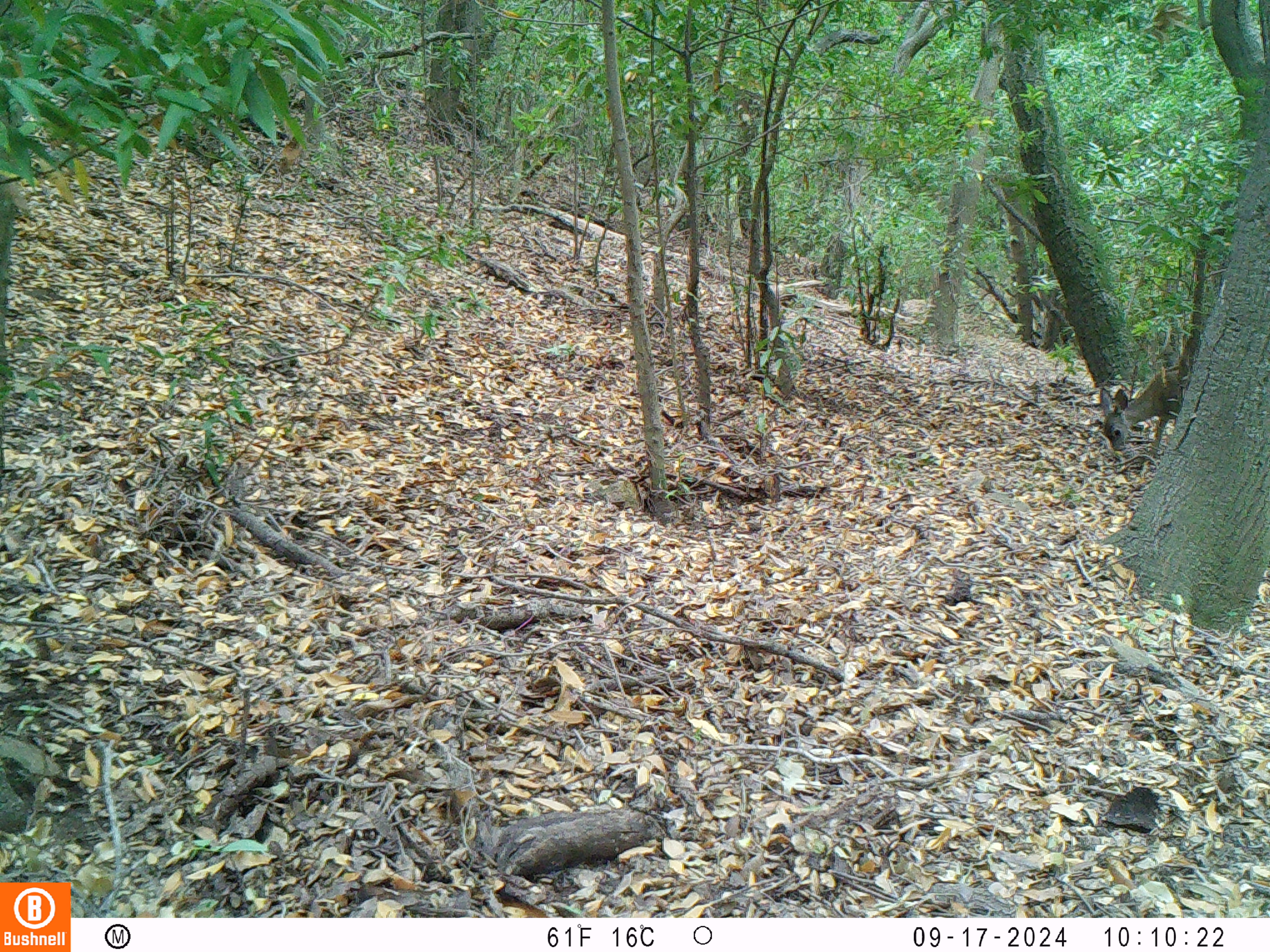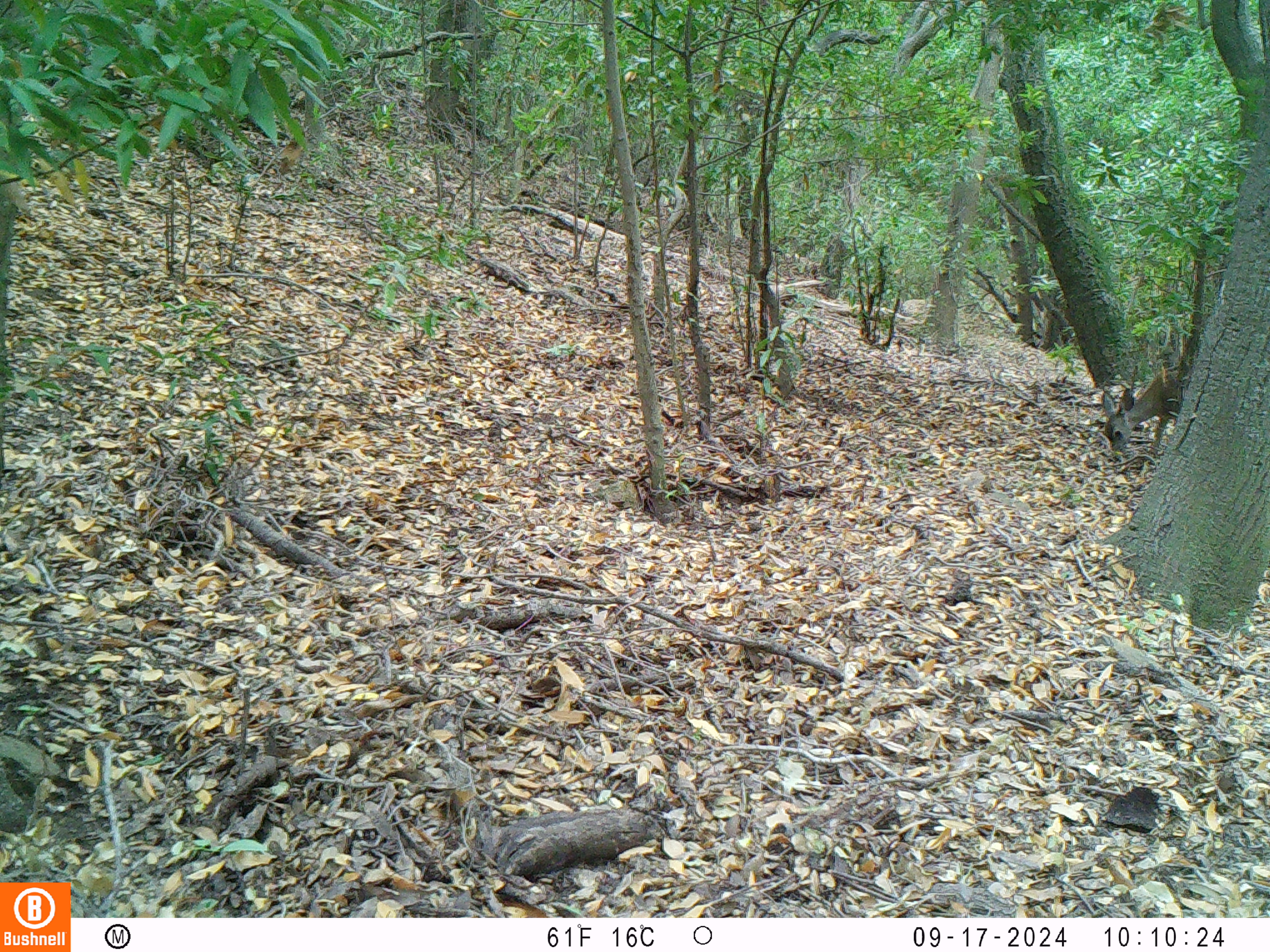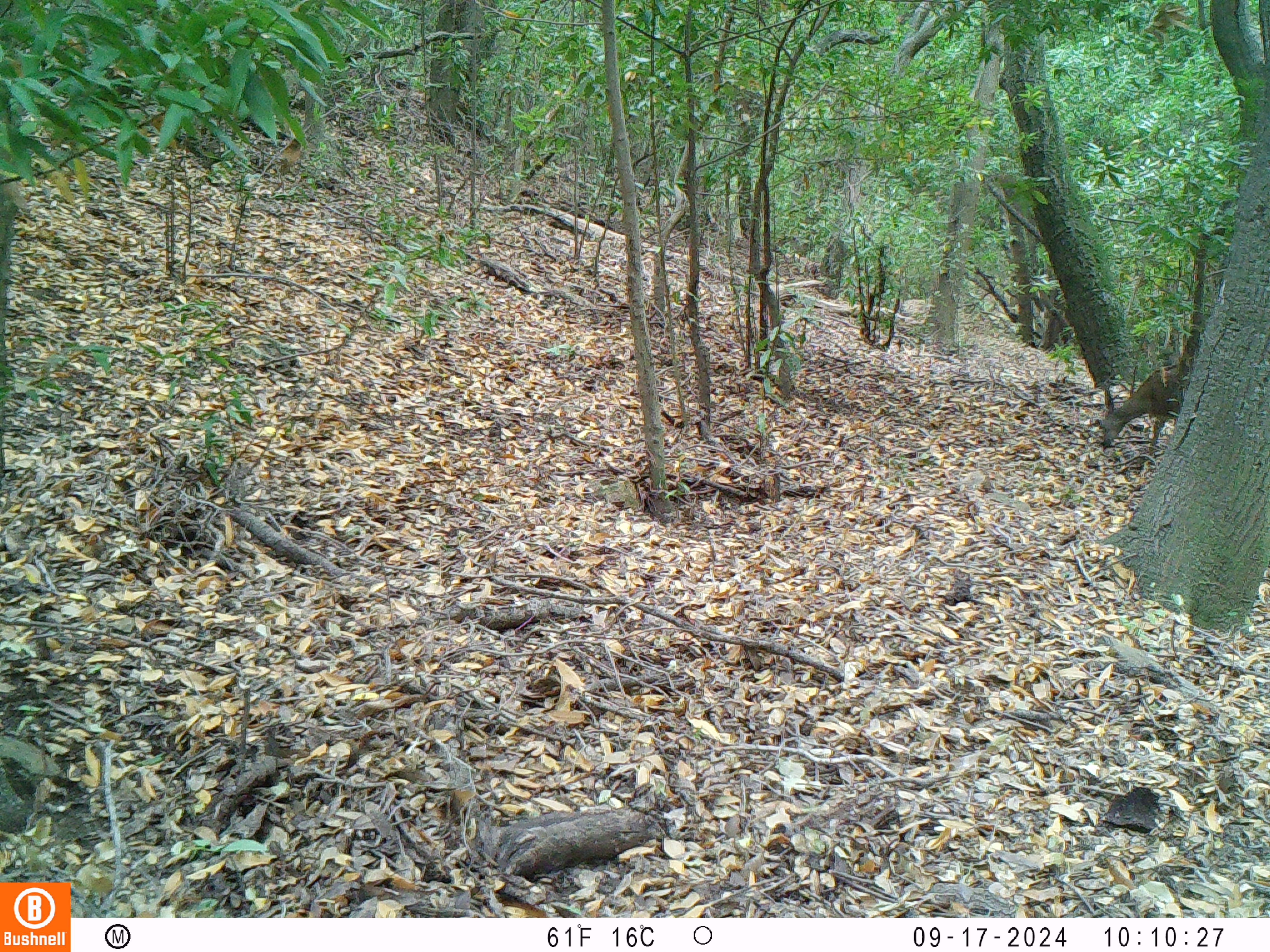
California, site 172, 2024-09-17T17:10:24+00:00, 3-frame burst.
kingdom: Animalia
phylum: Chordata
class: Mammalia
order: Artiodactyla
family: Cervidae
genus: Odocoileus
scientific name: Odocoileus hemionus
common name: mule deer